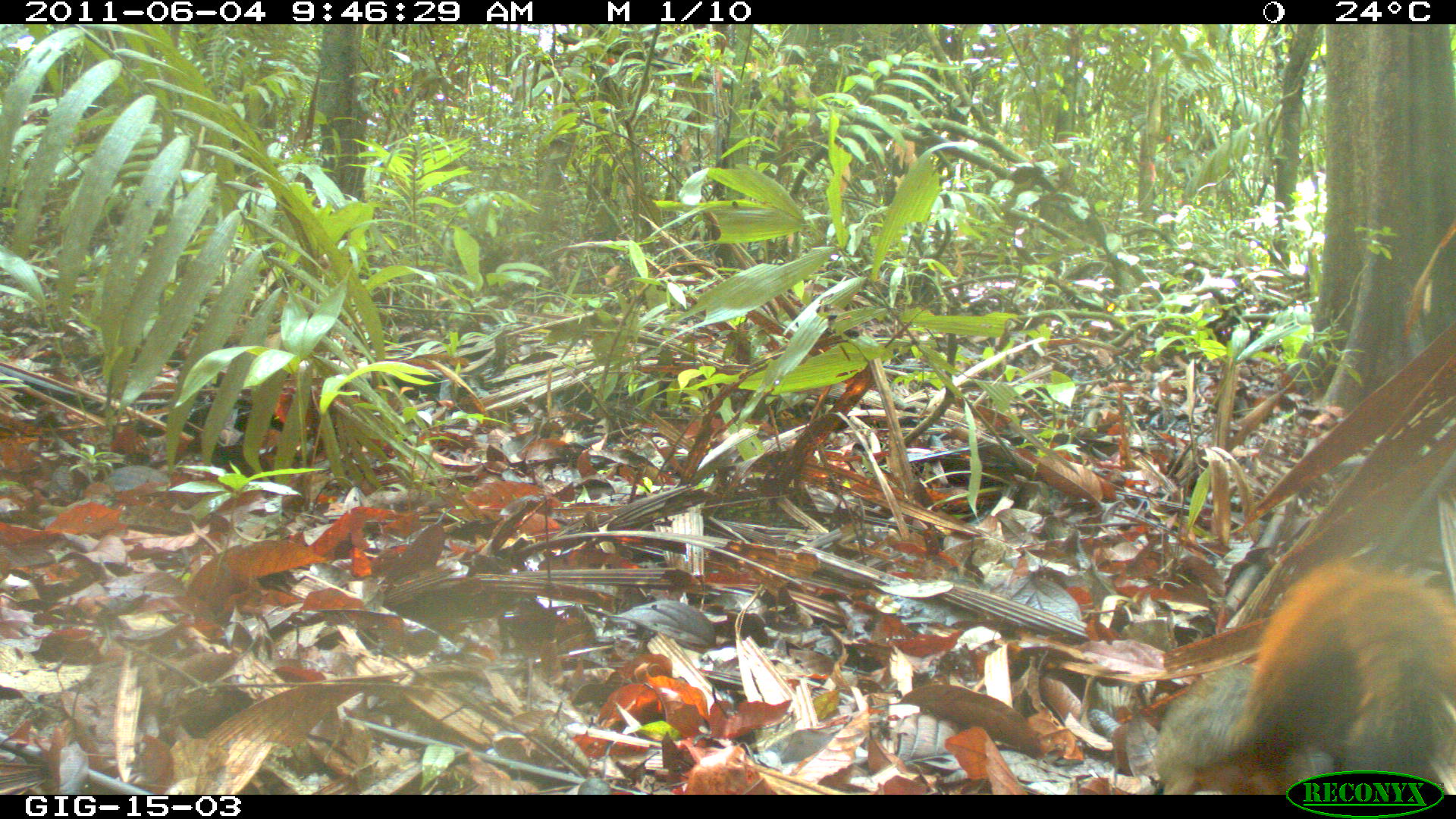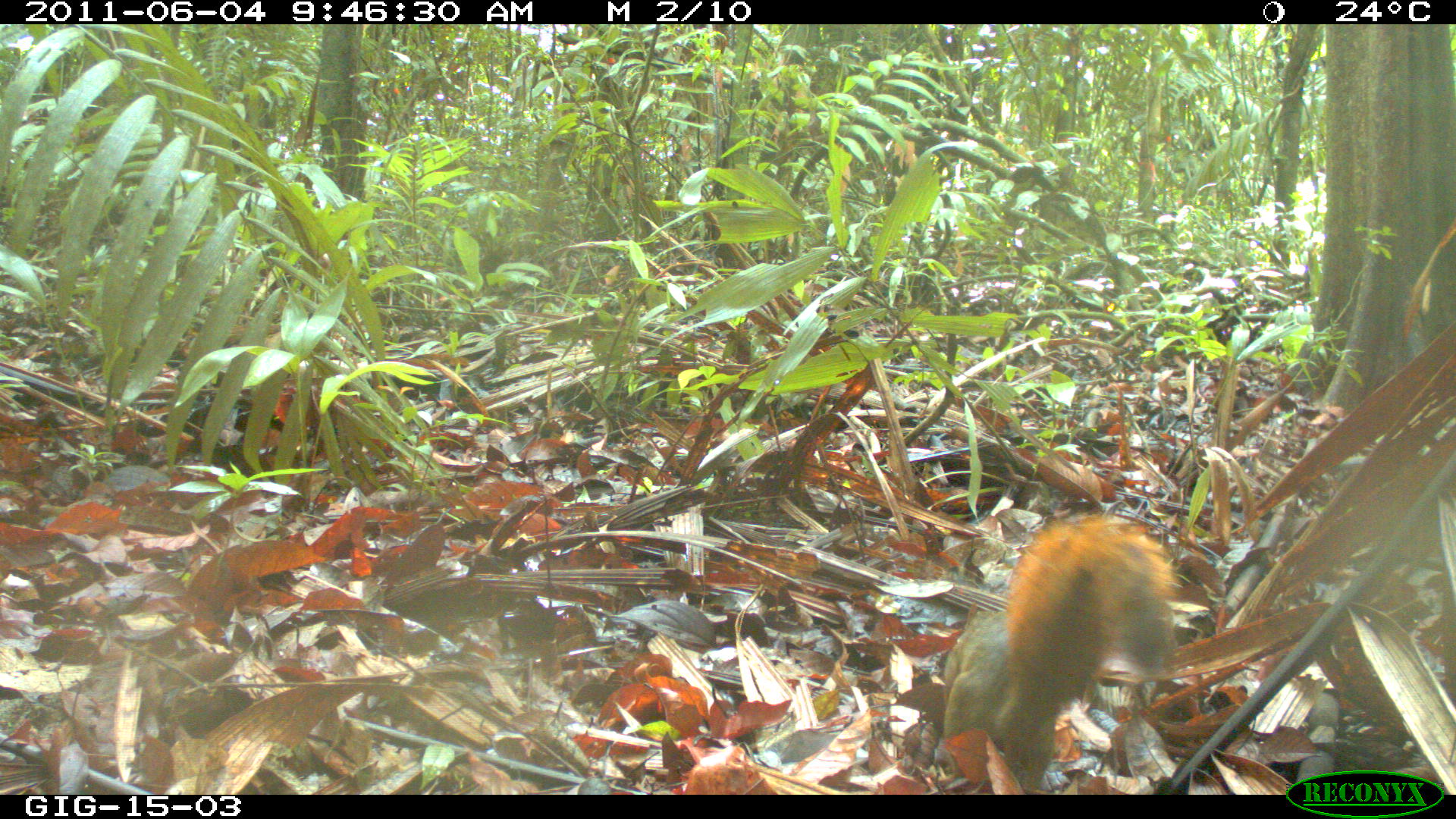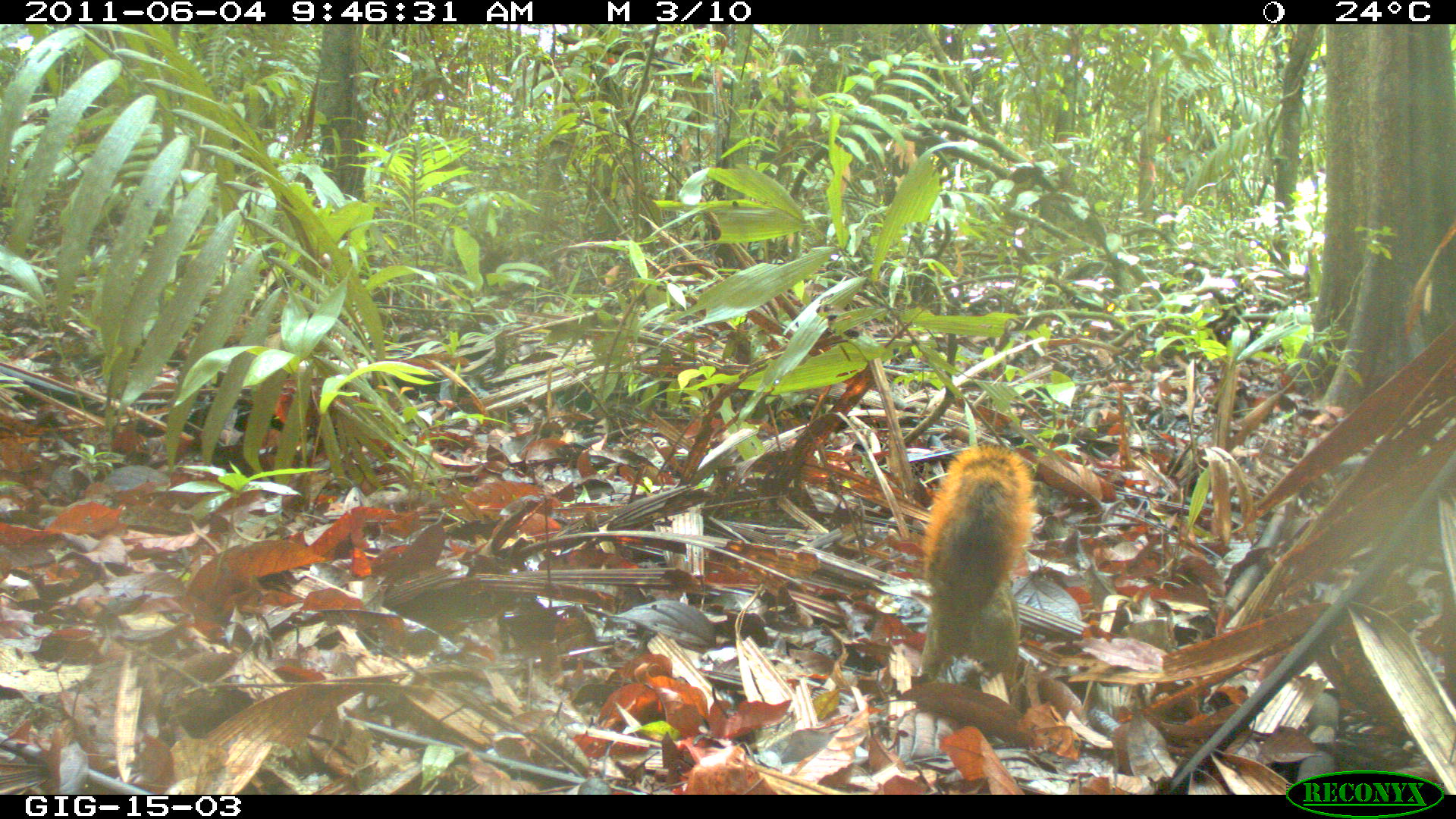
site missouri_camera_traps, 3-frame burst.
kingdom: Animalia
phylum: Chordata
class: Mammalia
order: Rodentia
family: Sciuridae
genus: Tamiasciurus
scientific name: Tamiasciurus hudsonicus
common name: red squirrel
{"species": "red squirrel (Tamiasciurus hudsonicus)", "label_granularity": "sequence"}